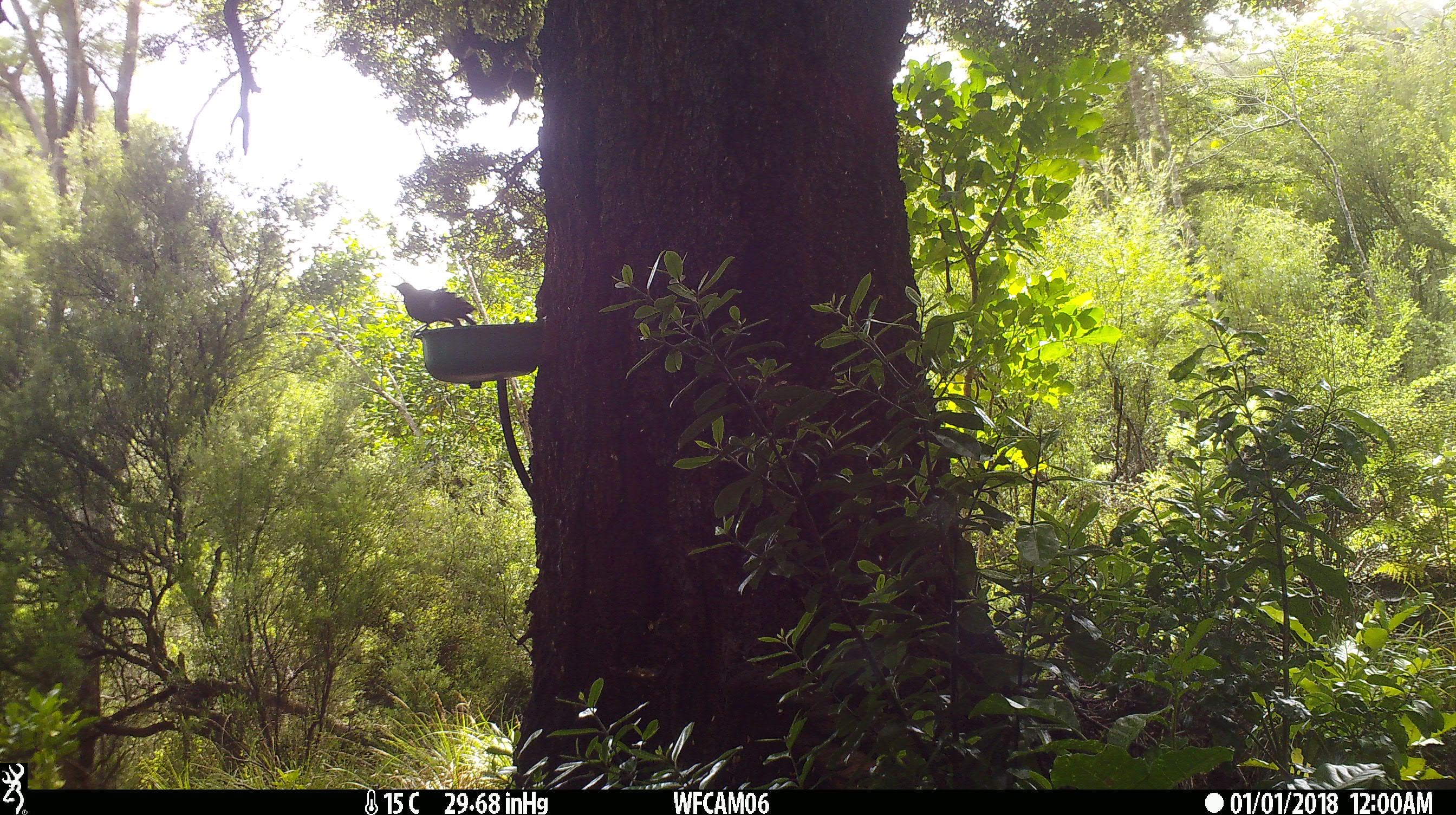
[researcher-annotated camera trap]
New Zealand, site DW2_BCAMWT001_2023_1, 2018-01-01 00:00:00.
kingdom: Animalia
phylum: Chordata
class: Aves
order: Passeriformes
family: Meliphagidae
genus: Prosthemadera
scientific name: Prosthemadera novaeseelandiae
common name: tui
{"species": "tui (Prosthemadera novaeseelandiae)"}